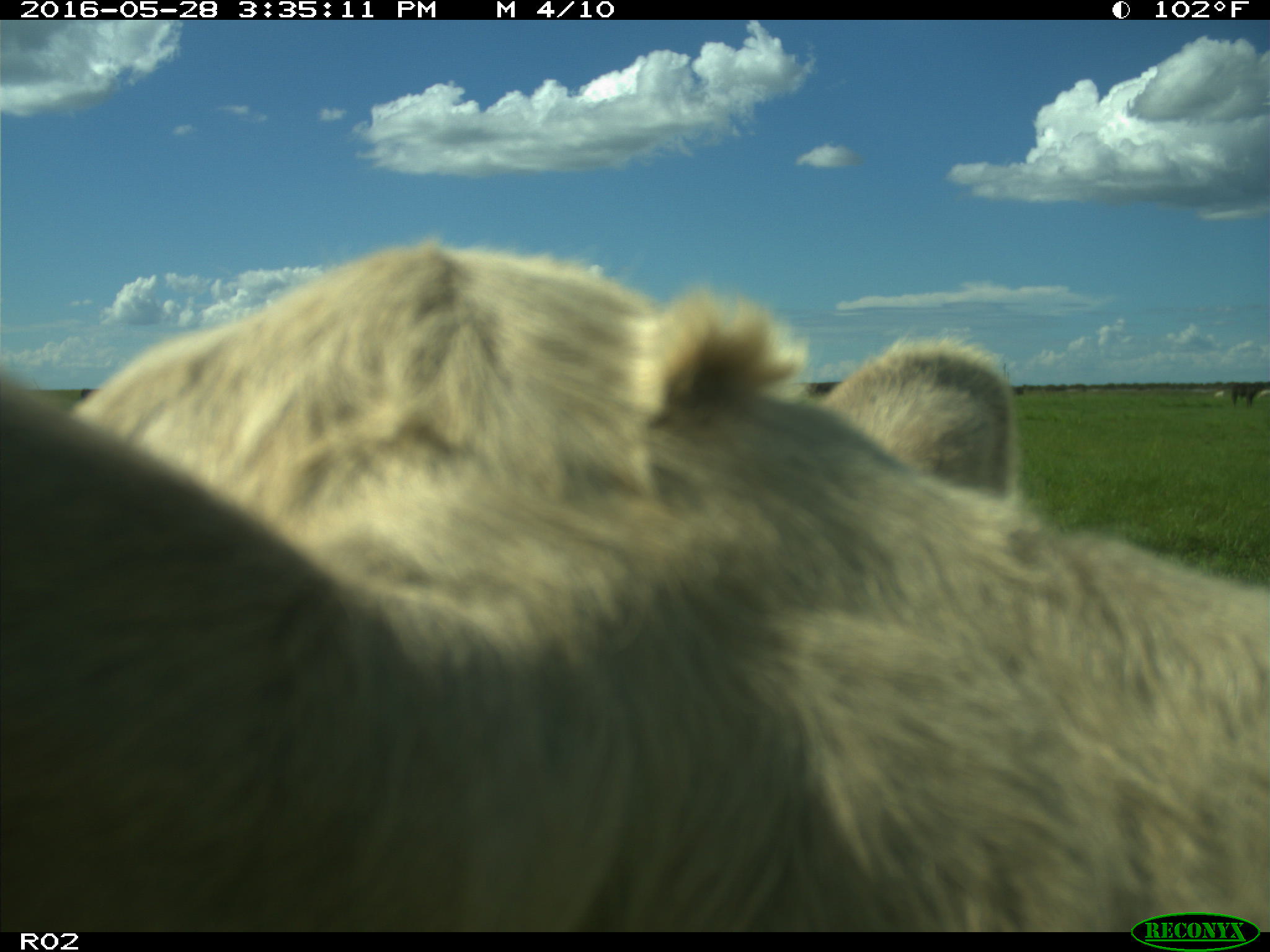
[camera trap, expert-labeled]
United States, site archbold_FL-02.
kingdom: Animalia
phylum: Chordata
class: Mammalia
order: Artiodactyla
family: Bovidae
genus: Bos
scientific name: Bos taurus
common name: domestic cow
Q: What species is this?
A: Bos taurus (domestic cow).